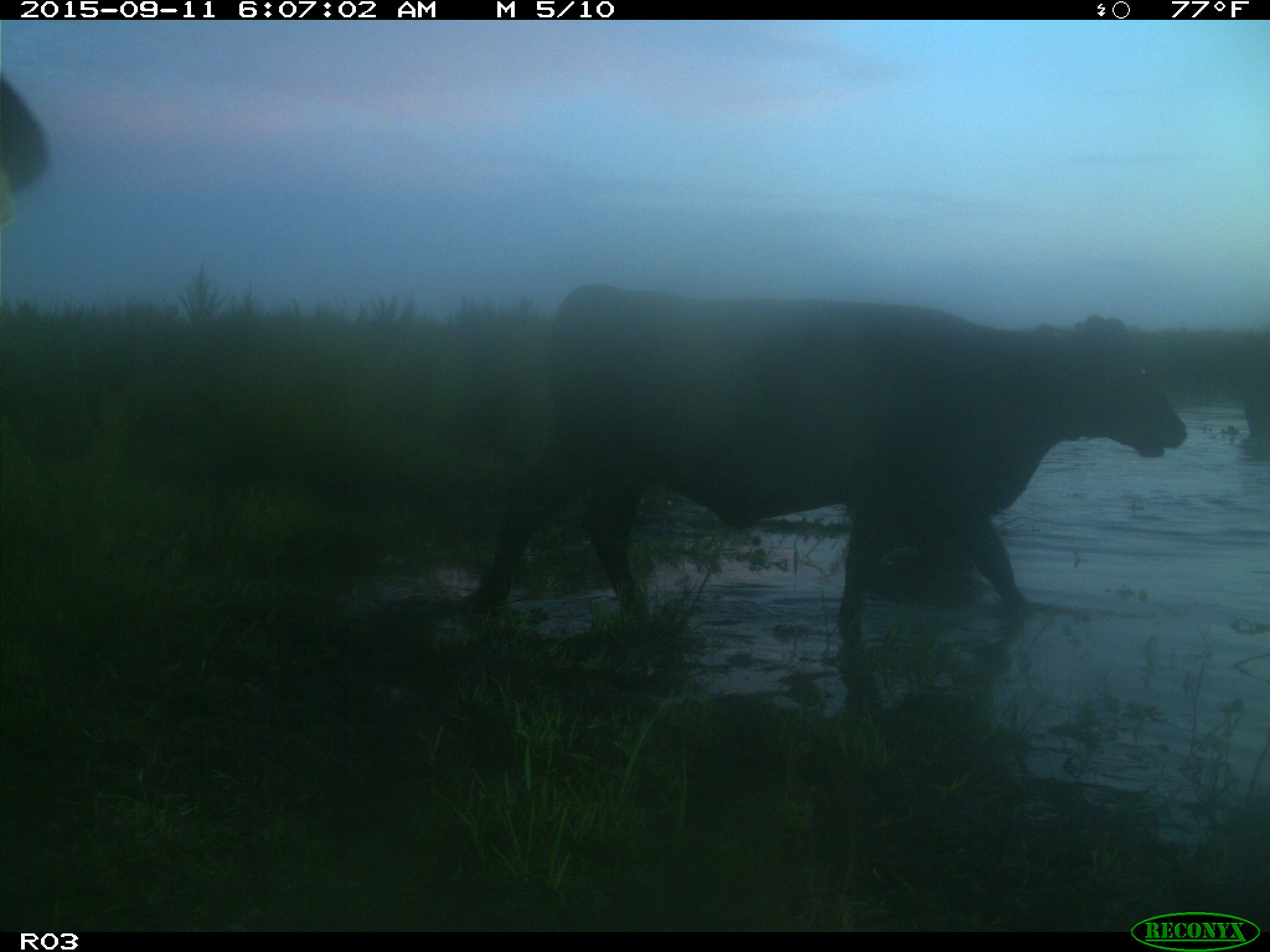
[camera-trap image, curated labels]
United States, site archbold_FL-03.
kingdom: Animalia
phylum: Chordata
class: Mammalia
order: Artiodactyla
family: Bovidae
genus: Bos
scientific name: Bos taurus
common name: domestic cow